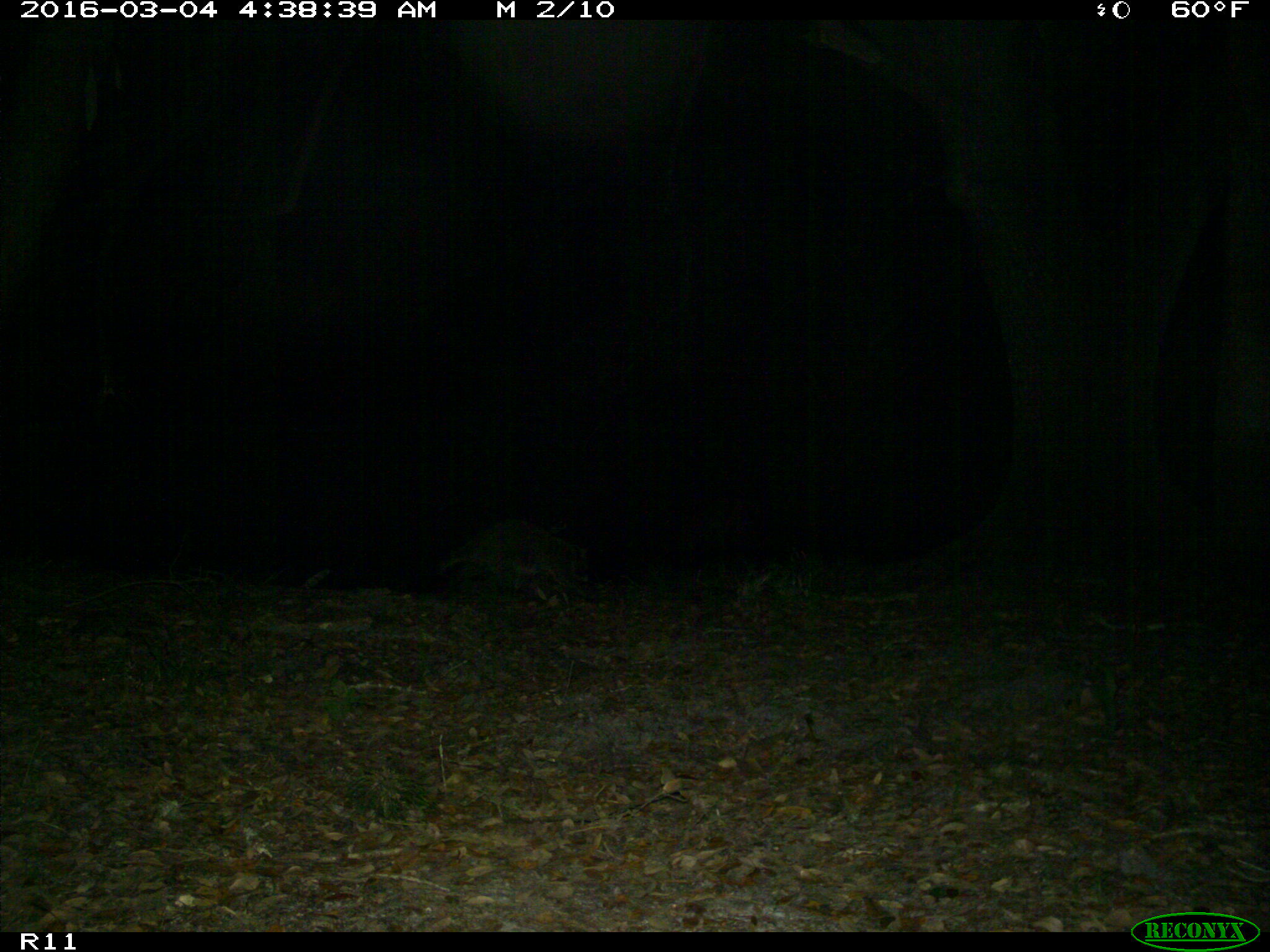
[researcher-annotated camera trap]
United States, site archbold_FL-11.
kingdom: Animalia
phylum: Chordata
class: Mammalia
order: Carnivora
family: Procyonidae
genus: Procyon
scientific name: Procyon lotor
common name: common raccoon